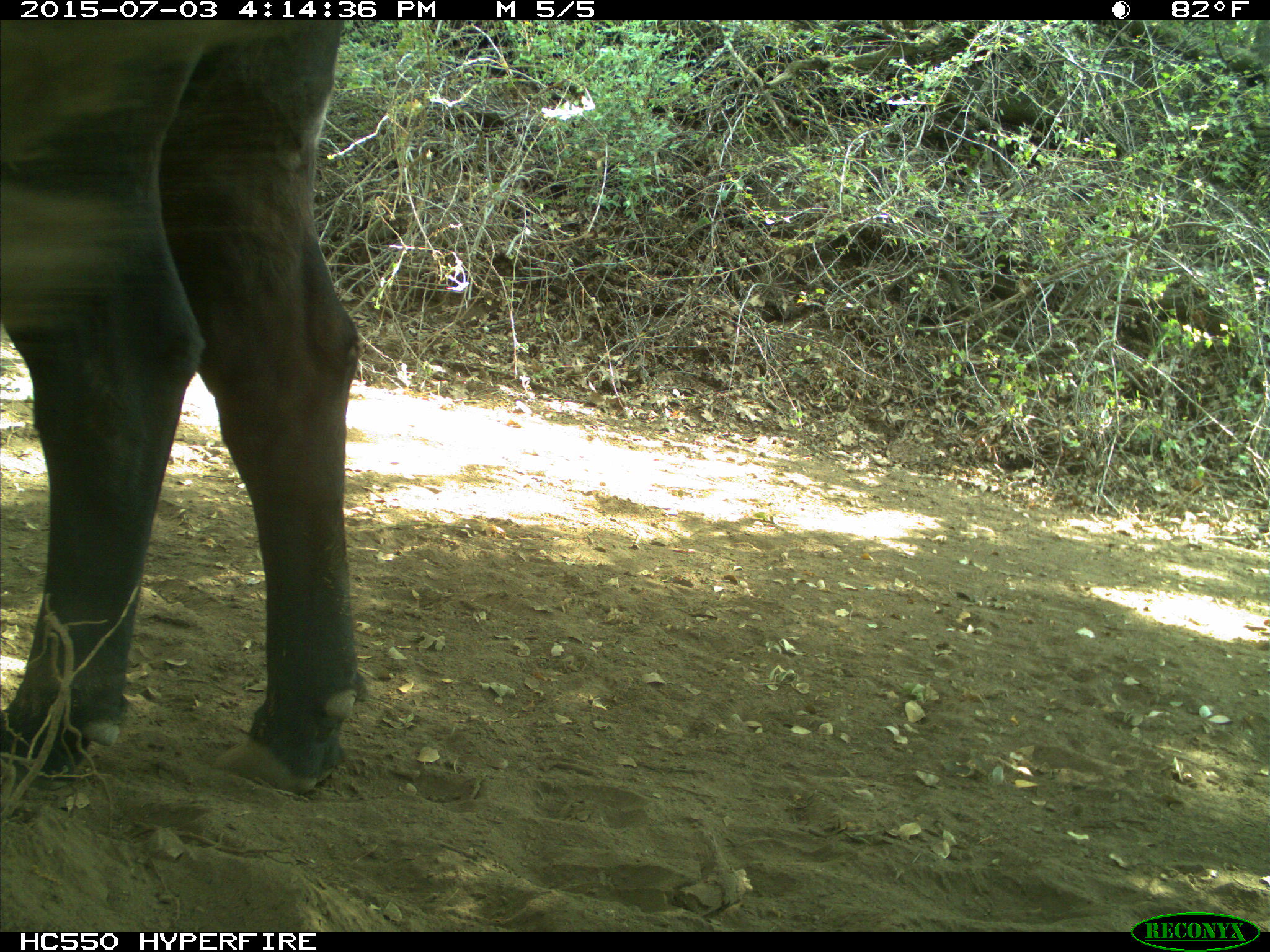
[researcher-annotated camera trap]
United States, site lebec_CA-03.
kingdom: Animalia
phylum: Chordata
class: Mammalia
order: Artiodactyla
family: Bovidae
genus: Bos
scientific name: Bos taurus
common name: domestic cow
Bos taurus (domestic cow).